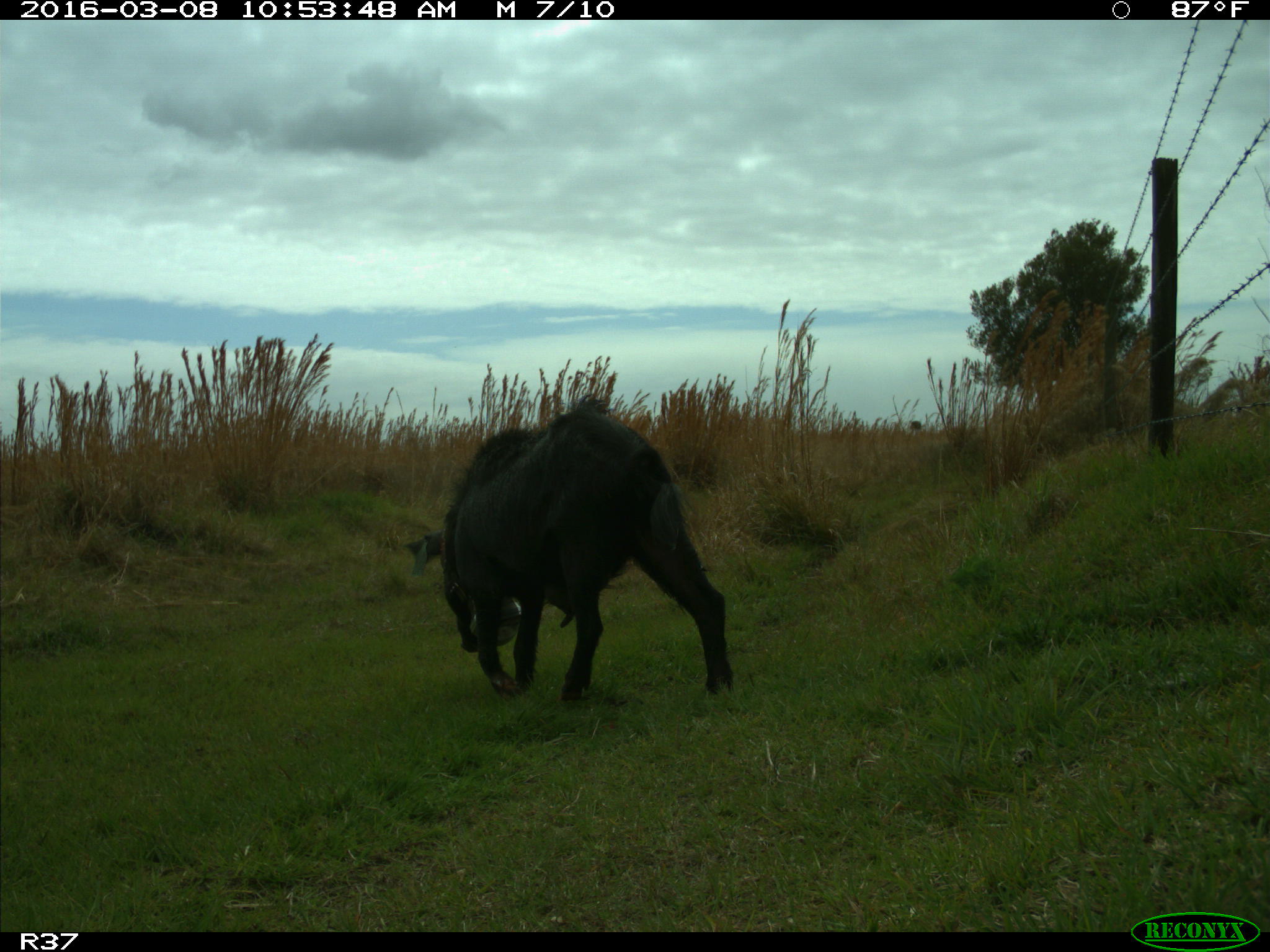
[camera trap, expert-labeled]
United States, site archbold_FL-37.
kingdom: Animalia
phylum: Chordata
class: Mammalia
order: Artiodactyla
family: Suidae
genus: Sus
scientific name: Sus scrofa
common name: wild boar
Sus scrofa (wild boar).